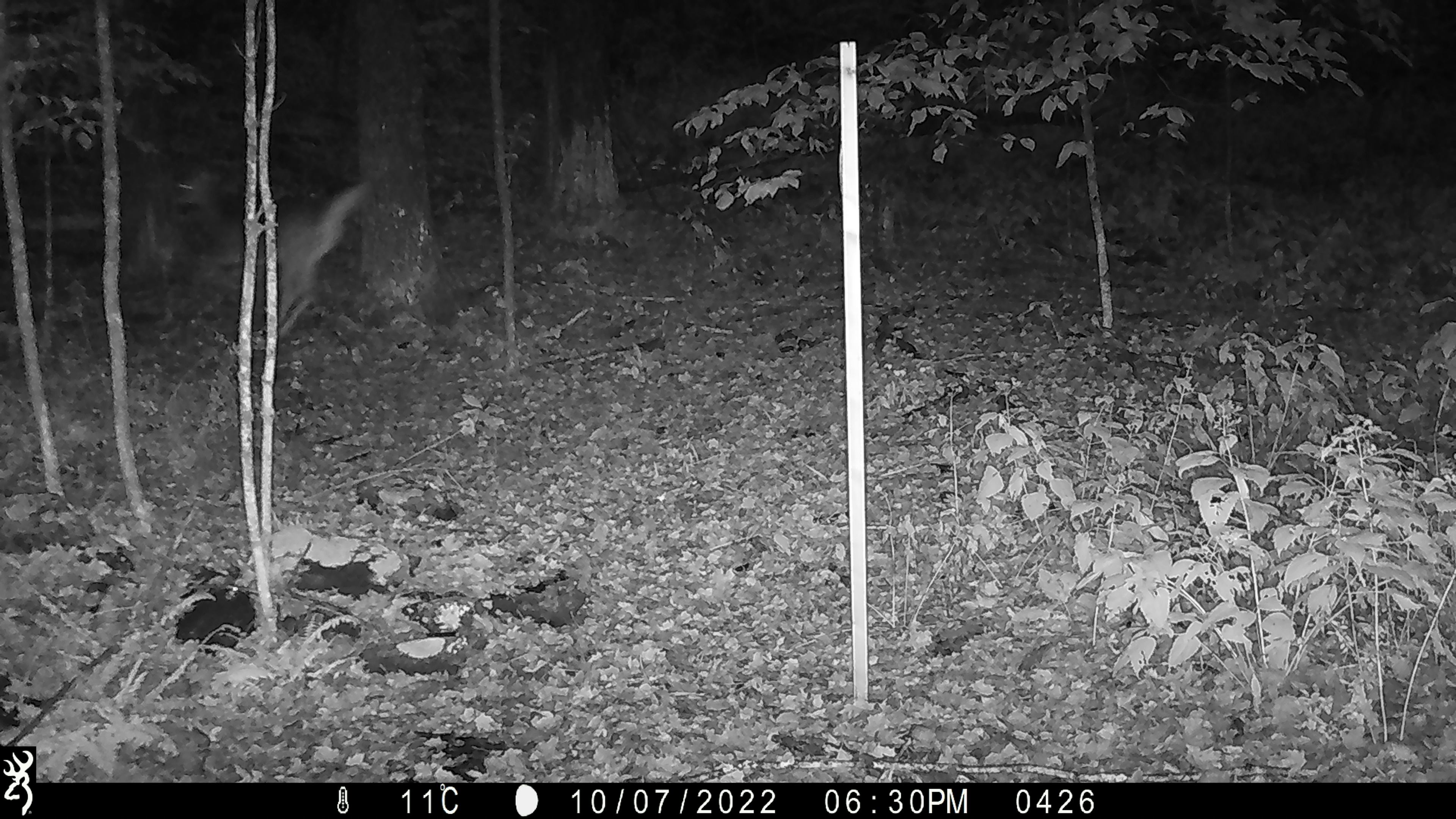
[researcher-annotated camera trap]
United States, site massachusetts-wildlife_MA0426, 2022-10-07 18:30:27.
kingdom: Animalia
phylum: Chordata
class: Mammalia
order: Artiodactyla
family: Cervidae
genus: Odocoileus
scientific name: Odocoileus virginianus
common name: white-tailed deer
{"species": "white-tailed deer (Odocoileus virginianus)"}